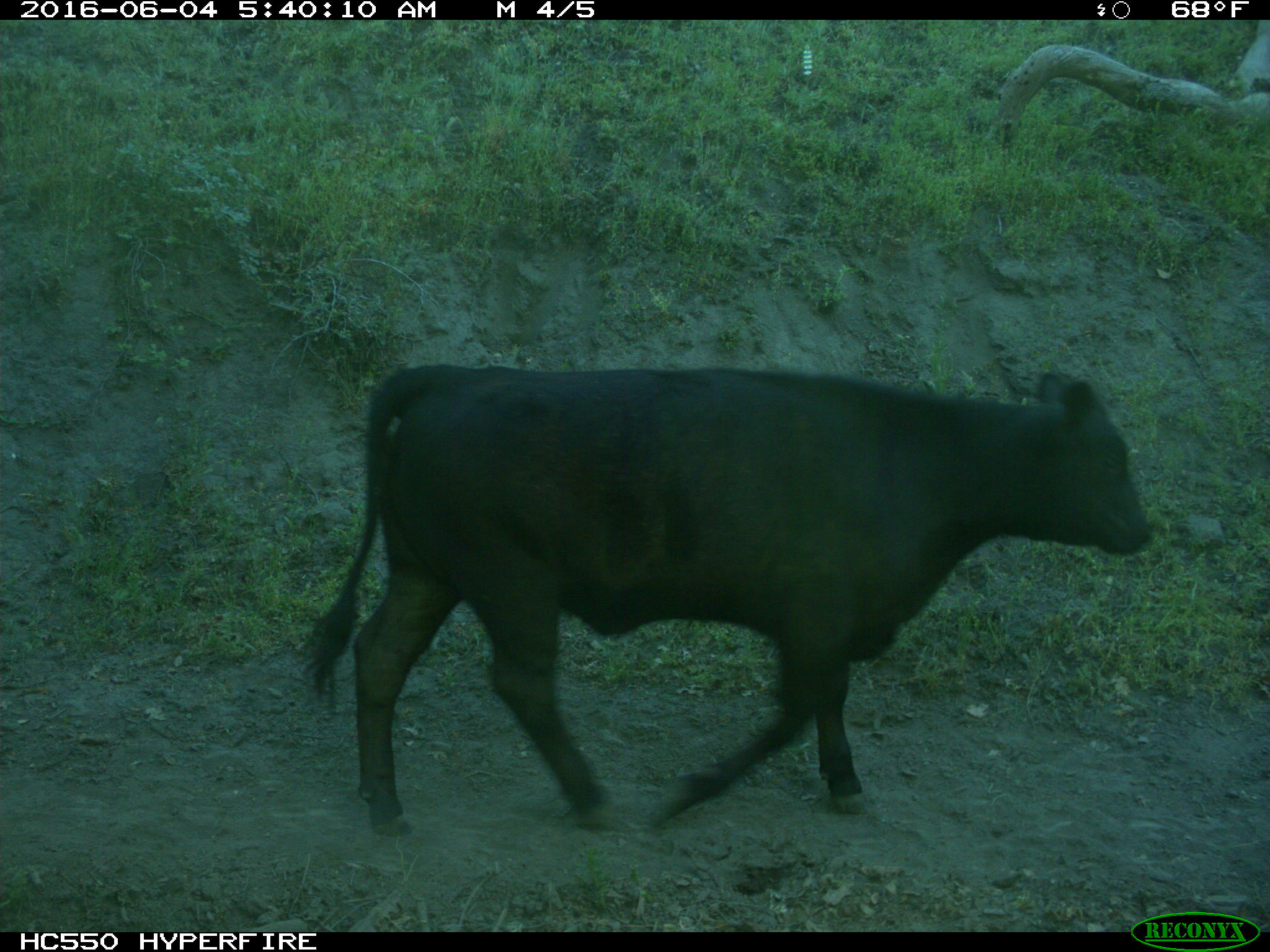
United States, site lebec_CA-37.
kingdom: Animalia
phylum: Chordata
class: Mammalia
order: Artiodactyla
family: Bovidae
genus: Bos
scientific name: Bos taurus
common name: domestic cow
Bos taurus (domestic cow).